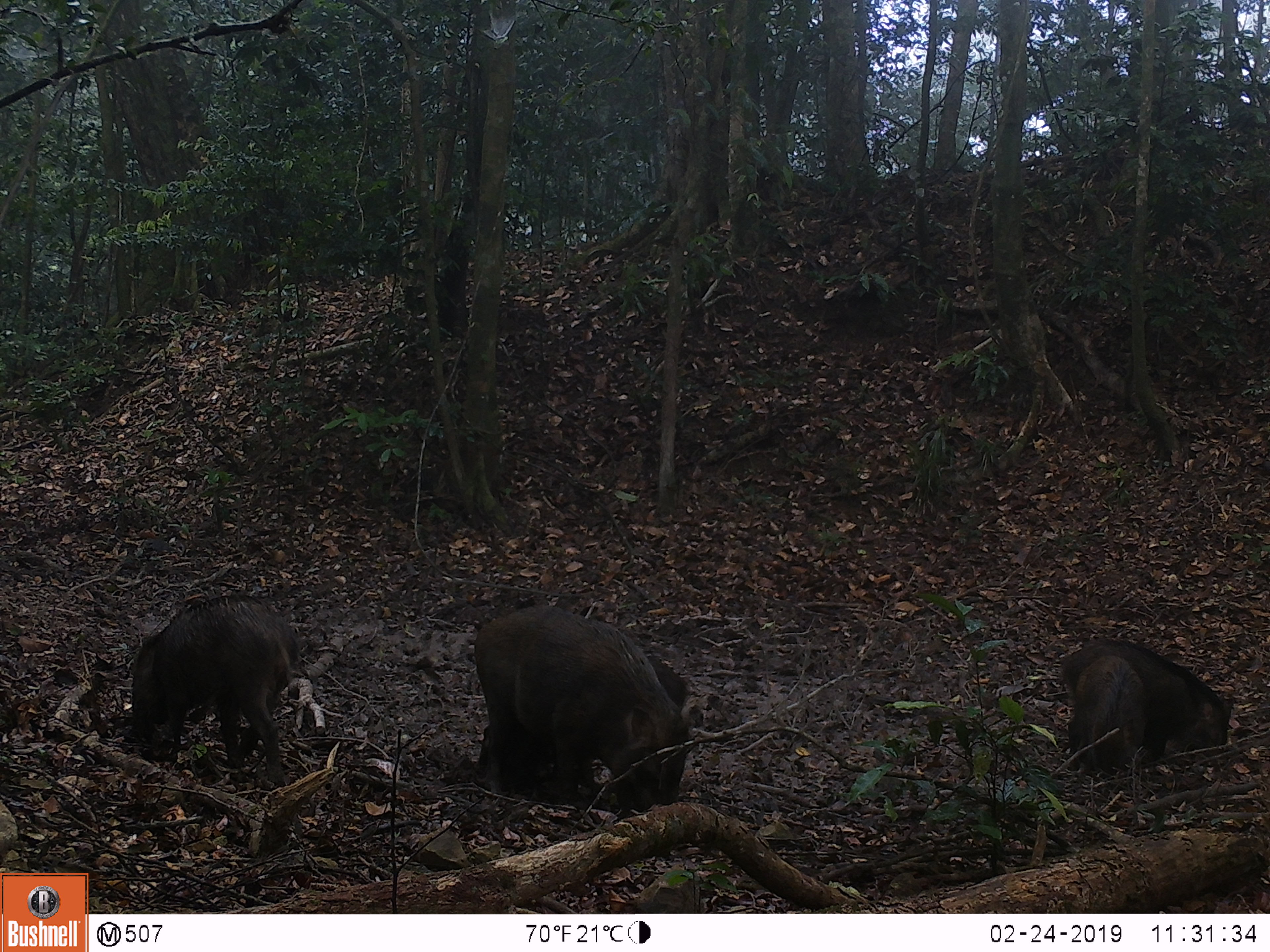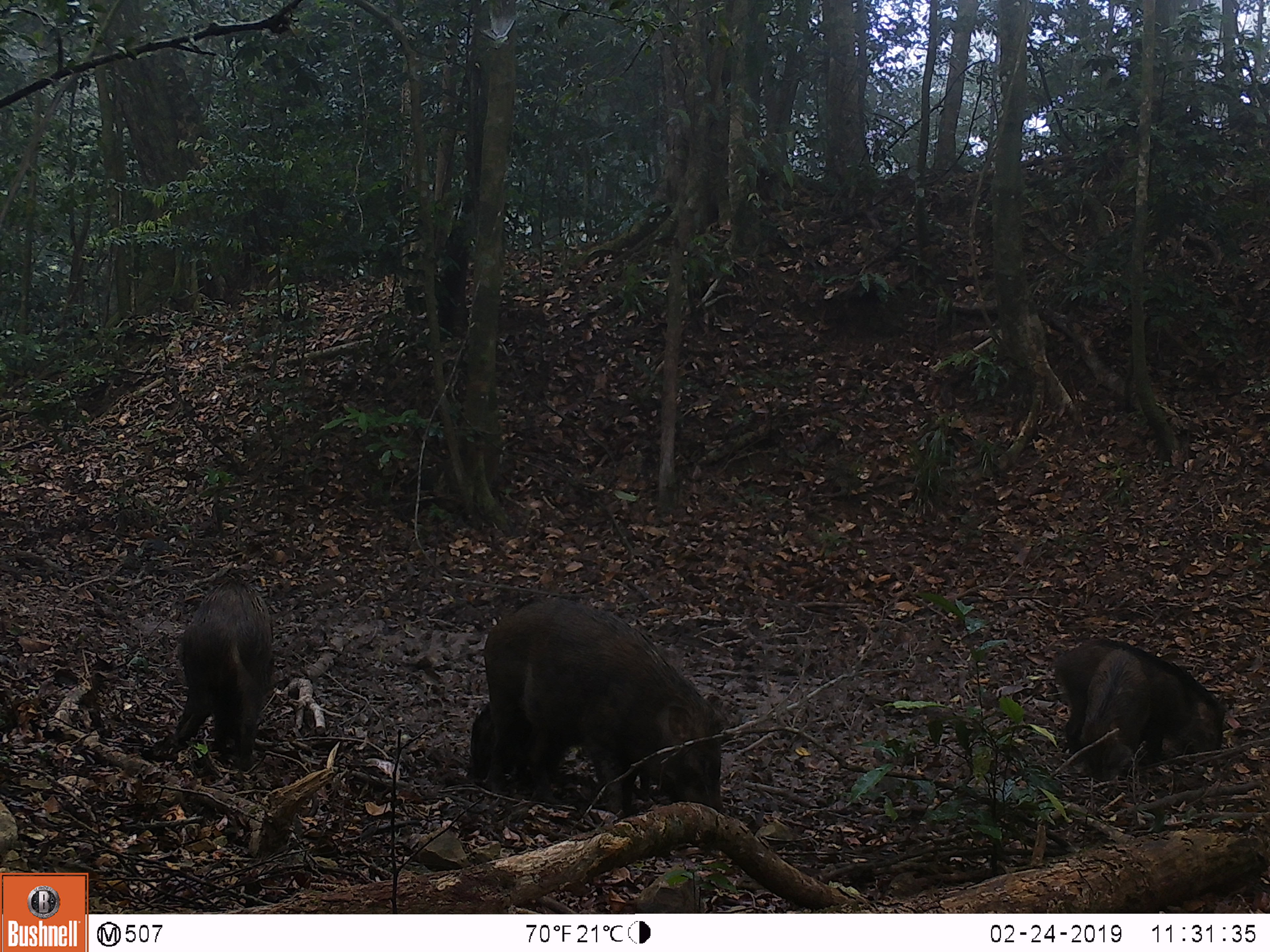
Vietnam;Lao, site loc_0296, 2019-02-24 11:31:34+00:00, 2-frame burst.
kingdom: Animalia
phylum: Chordata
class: Mammalia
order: Artiodactyla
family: Suidae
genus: Sus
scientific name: Sus scrofa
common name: eurasian wild pig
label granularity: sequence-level